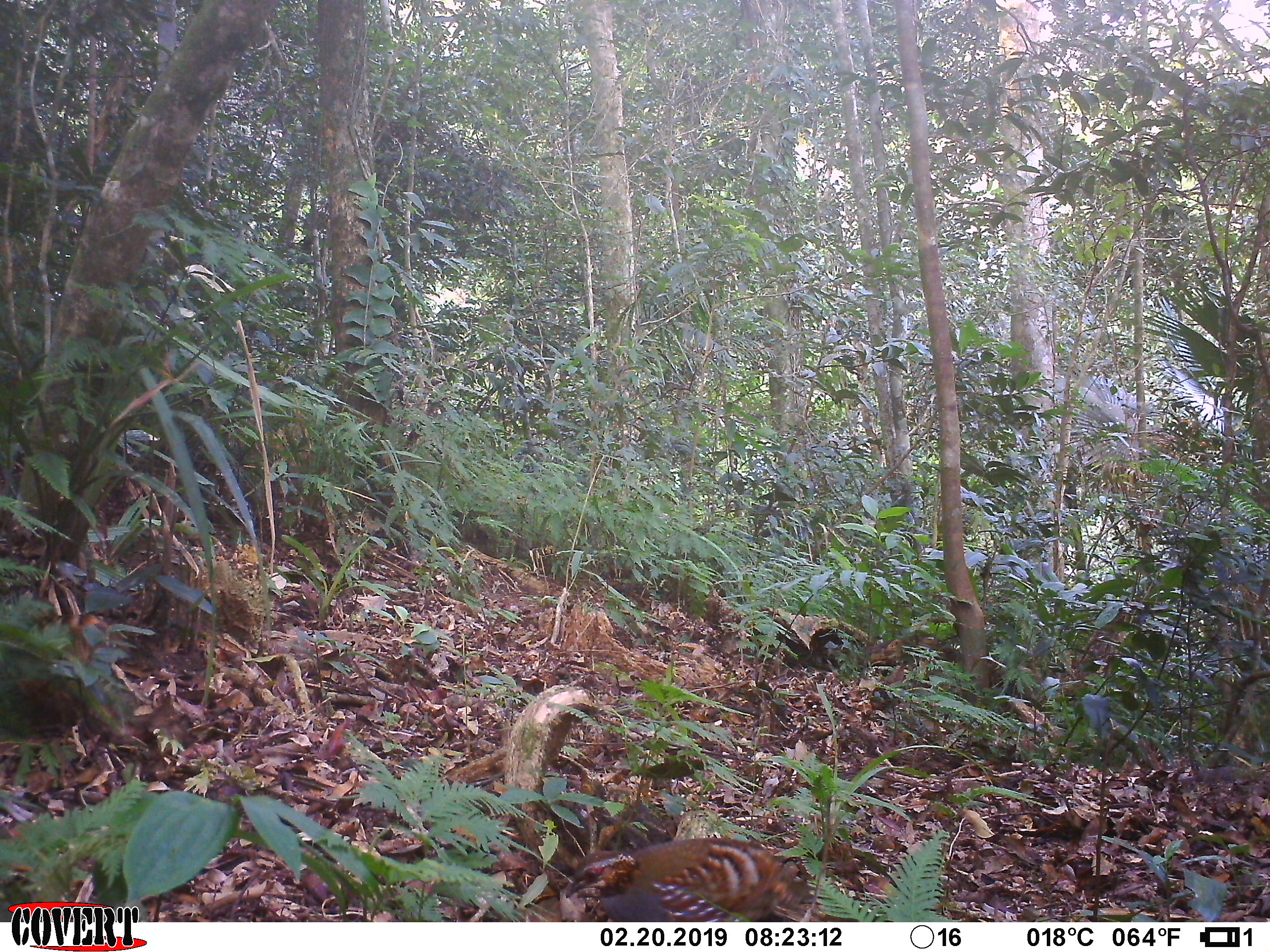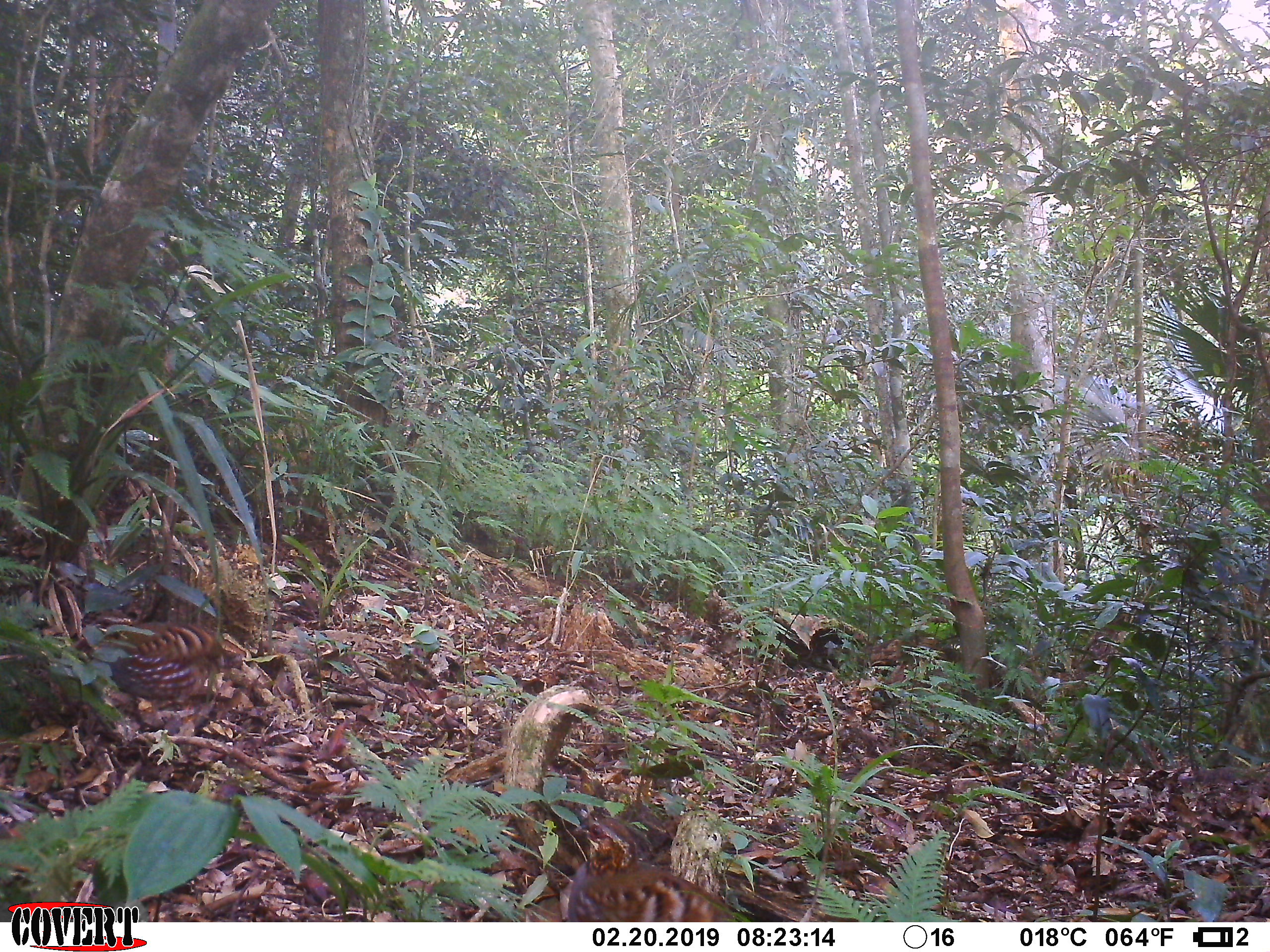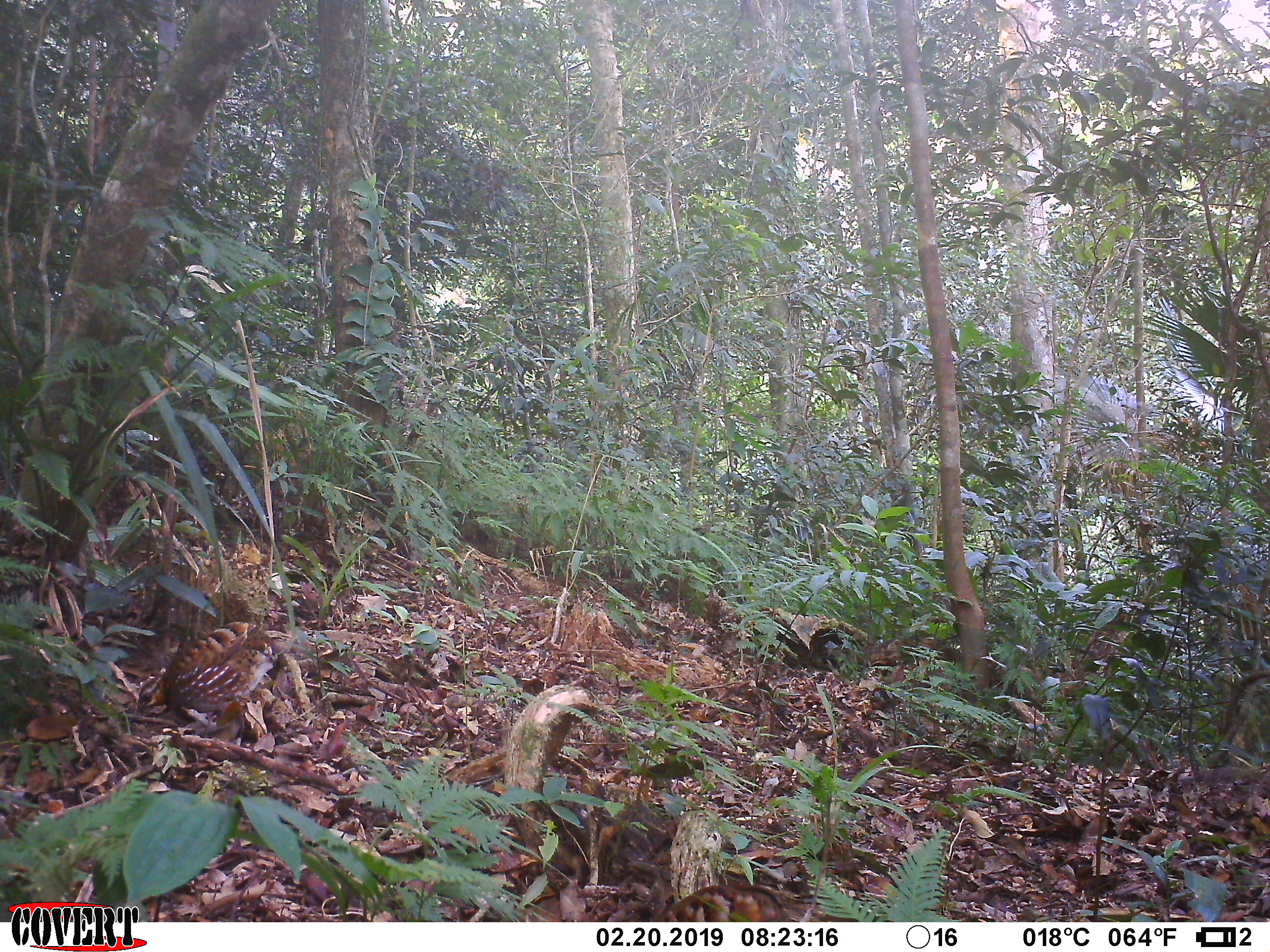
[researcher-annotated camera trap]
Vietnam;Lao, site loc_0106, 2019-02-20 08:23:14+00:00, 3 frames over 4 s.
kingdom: Animalia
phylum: Chordata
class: Aves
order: Galliformes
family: Phasianidae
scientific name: Phasianidae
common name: partridge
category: unidentified partridge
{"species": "unidentified partridge (partridge) (Phasianidae)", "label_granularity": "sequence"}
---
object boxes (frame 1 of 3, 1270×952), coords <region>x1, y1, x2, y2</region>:
unidentified partridge: <region>564, 838, 815, 922</region>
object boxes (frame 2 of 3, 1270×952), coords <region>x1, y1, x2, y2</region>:
unidentified partridge: <region>567, 816, 735, 922</region>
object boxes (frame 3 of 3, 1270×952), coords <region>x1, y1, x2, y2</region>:
unidentified partridge: <region>130, 621, 289, 723</region>